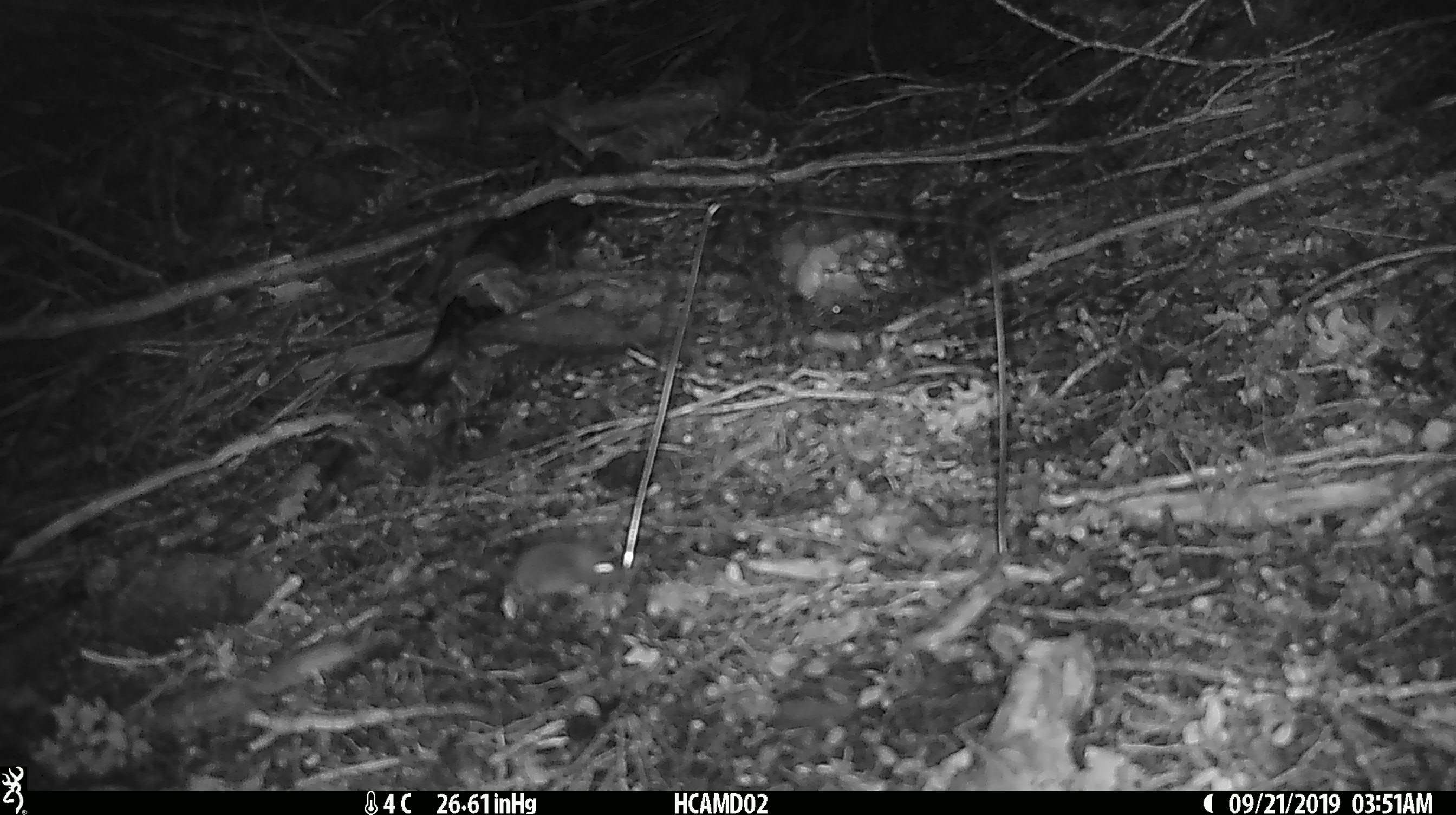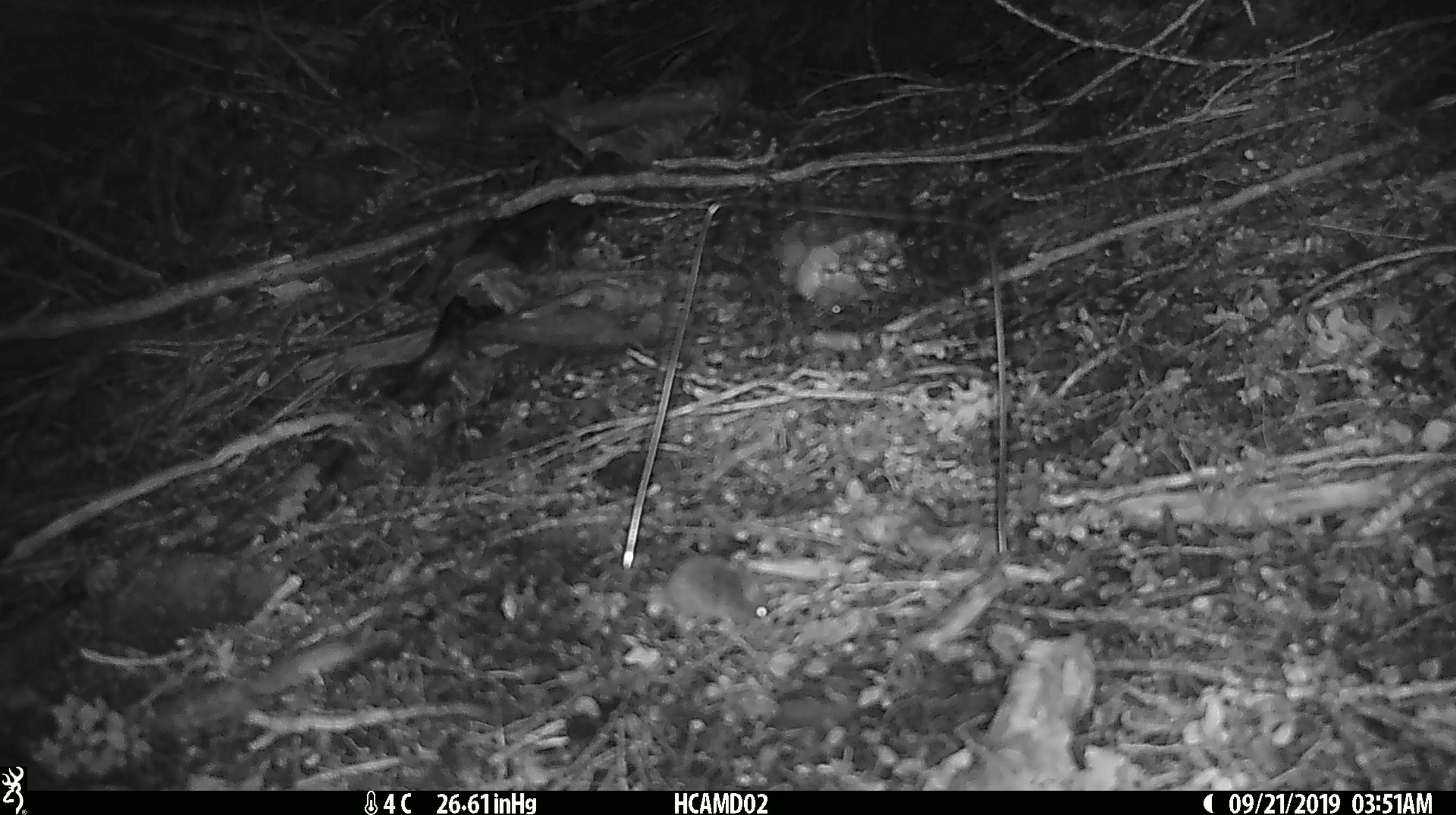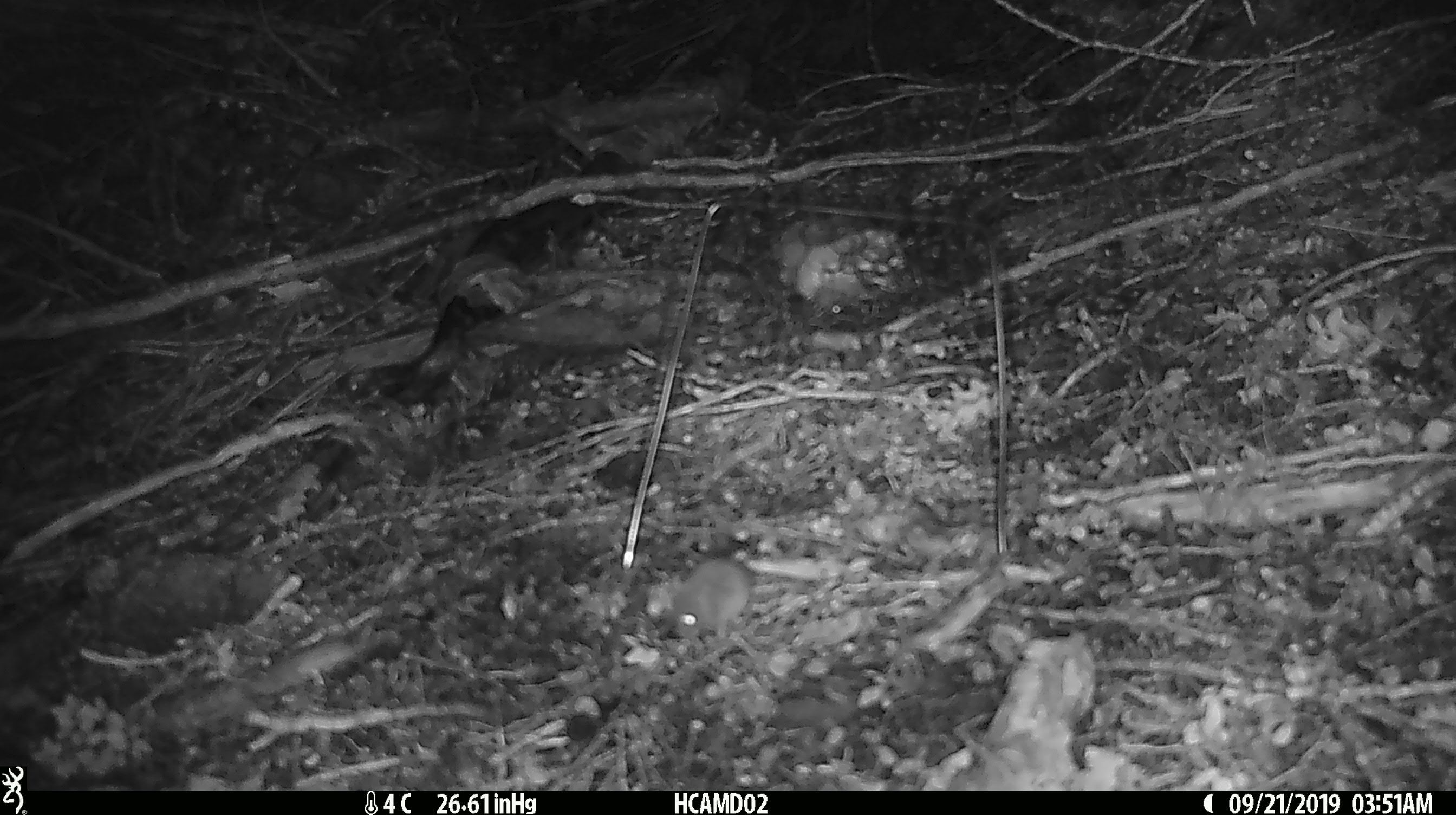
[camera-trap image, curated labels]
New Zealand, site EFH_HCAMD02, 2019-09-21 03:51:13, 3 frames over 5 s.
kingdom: Animalia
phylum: Chordata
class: Mammalia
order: Rodentia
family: Muridae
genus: Mus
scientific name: Mus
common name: mouse